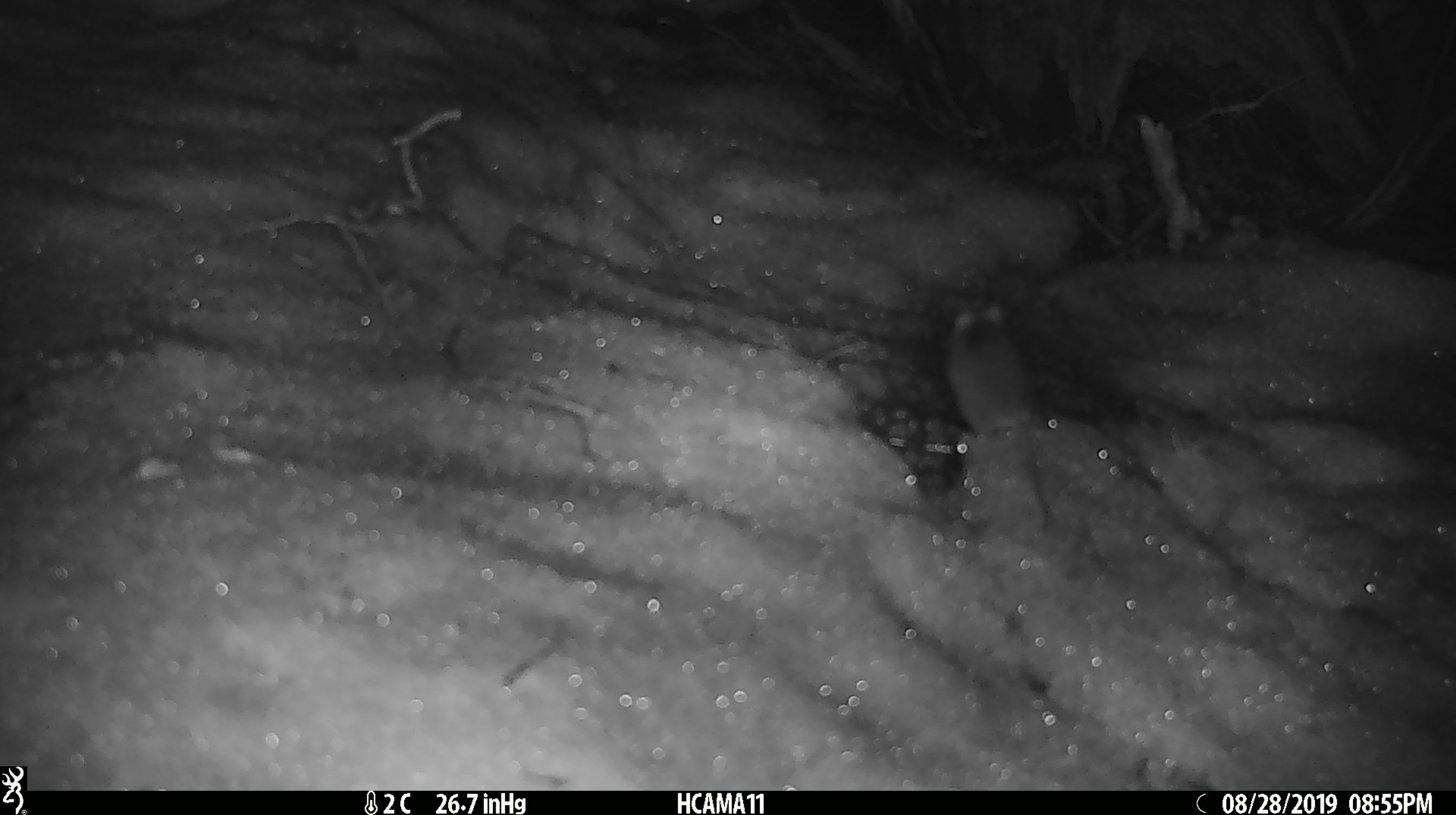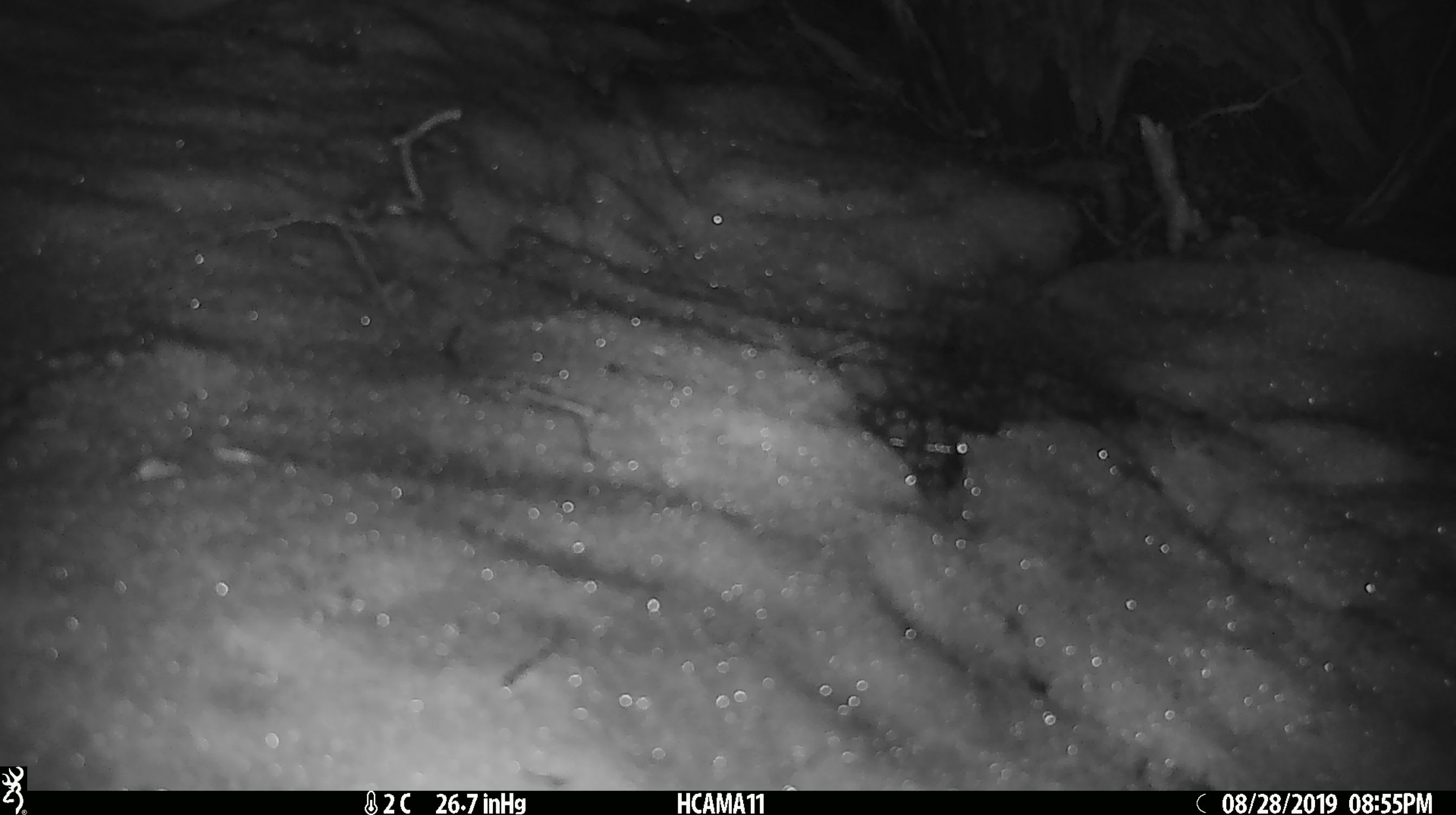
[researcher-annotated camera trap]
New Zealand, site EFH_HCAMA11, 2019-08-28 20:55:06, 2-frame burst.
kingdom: Animalia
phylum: Chordata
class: Mammalia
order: Rodentia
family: Muridae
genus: Mus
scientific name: Mus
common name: mouse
Mouse (Mus).